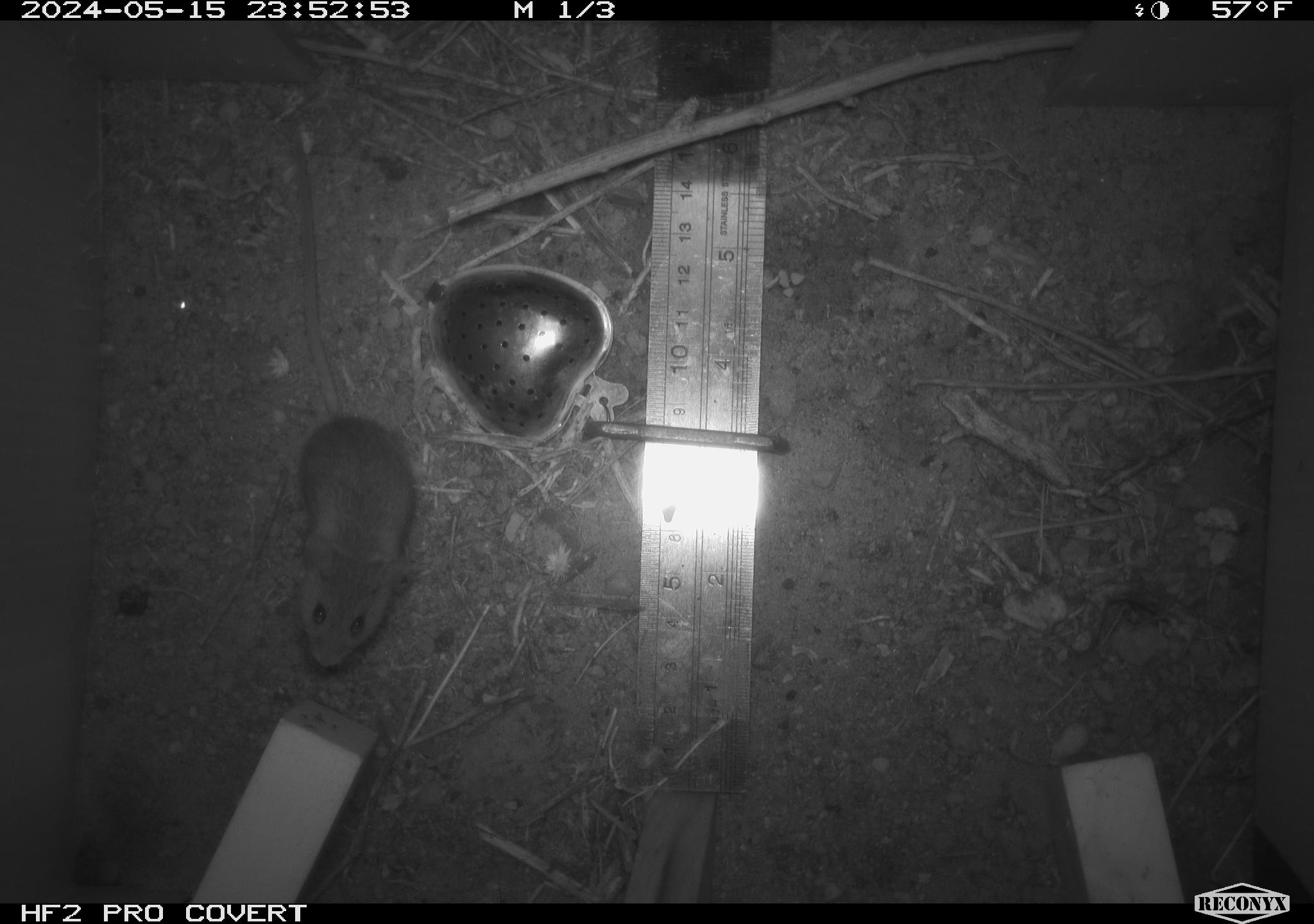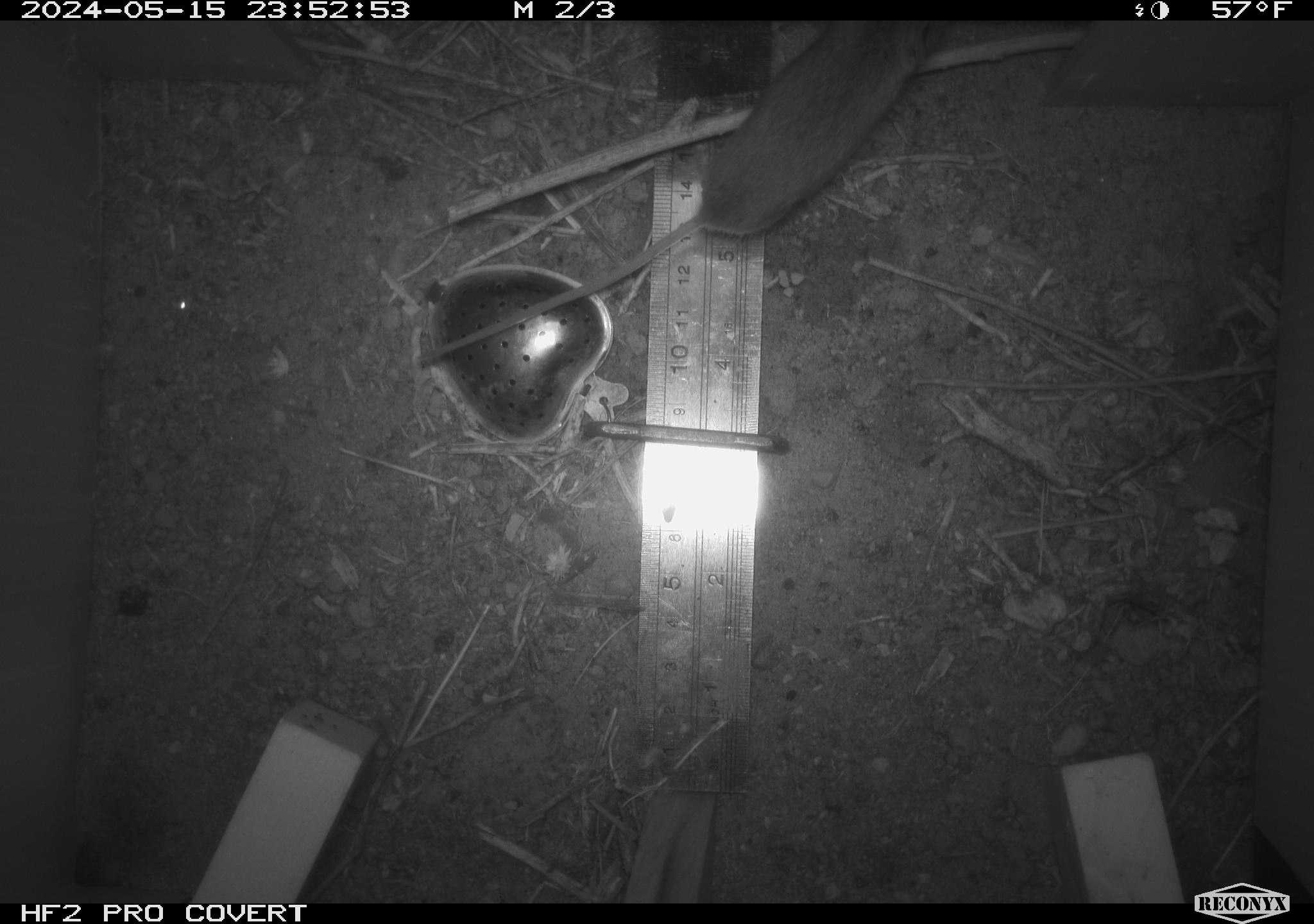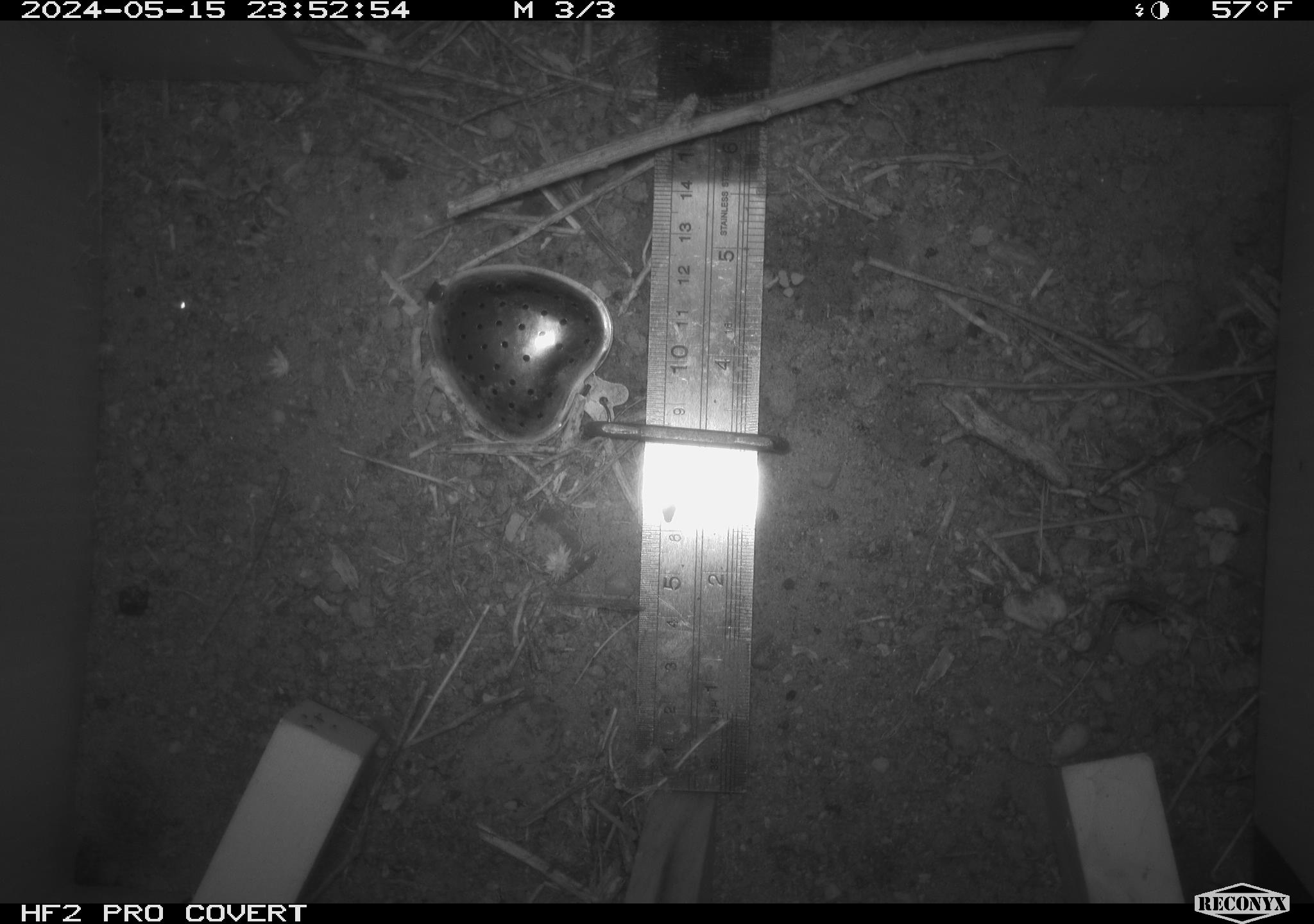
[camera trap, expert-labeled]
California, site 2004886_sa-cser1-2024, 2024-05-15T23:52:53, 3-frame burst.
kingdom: Animalia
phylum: Chordata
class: Mammalia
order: Rodentia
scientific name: Rodentia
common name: rodent